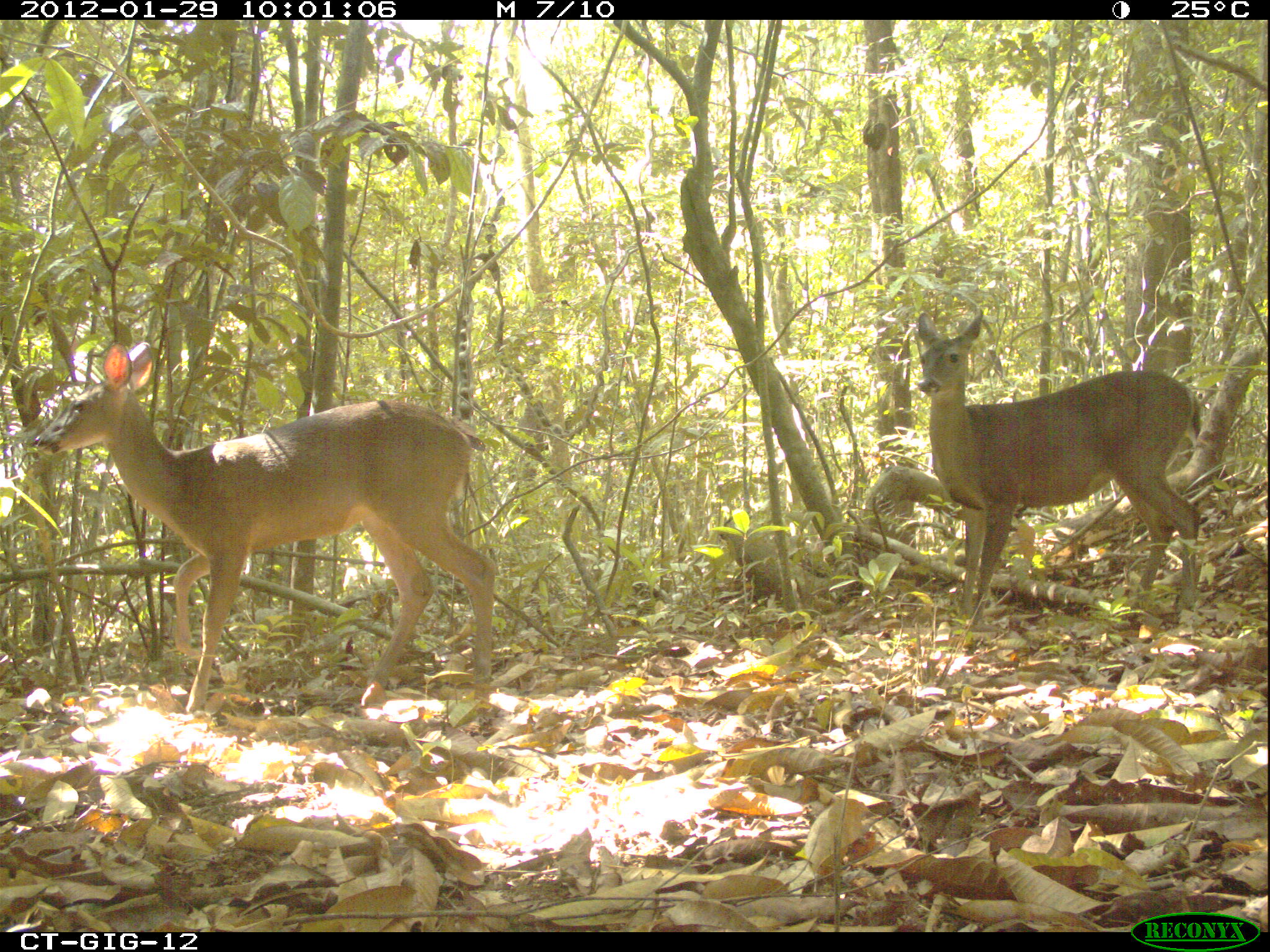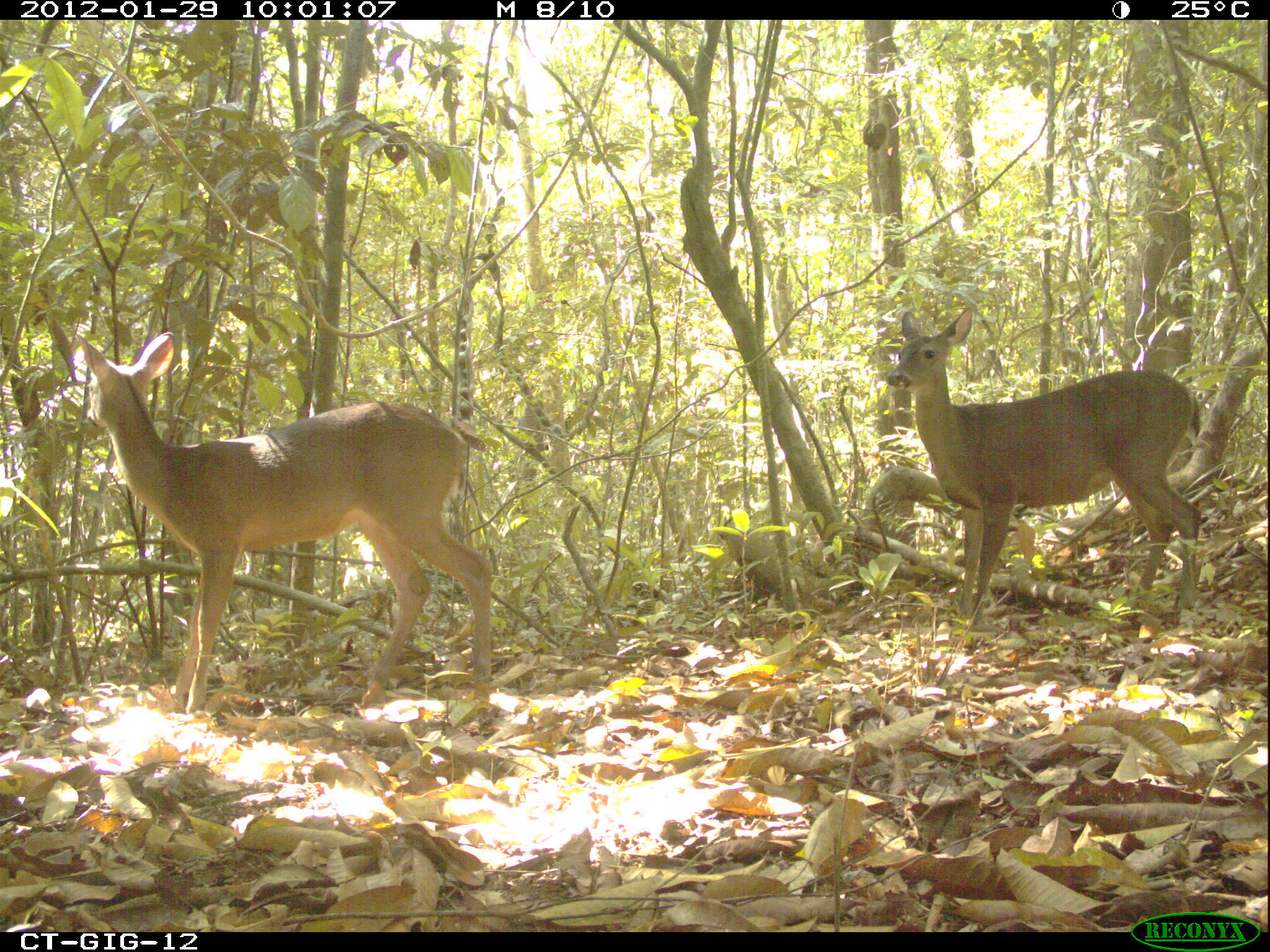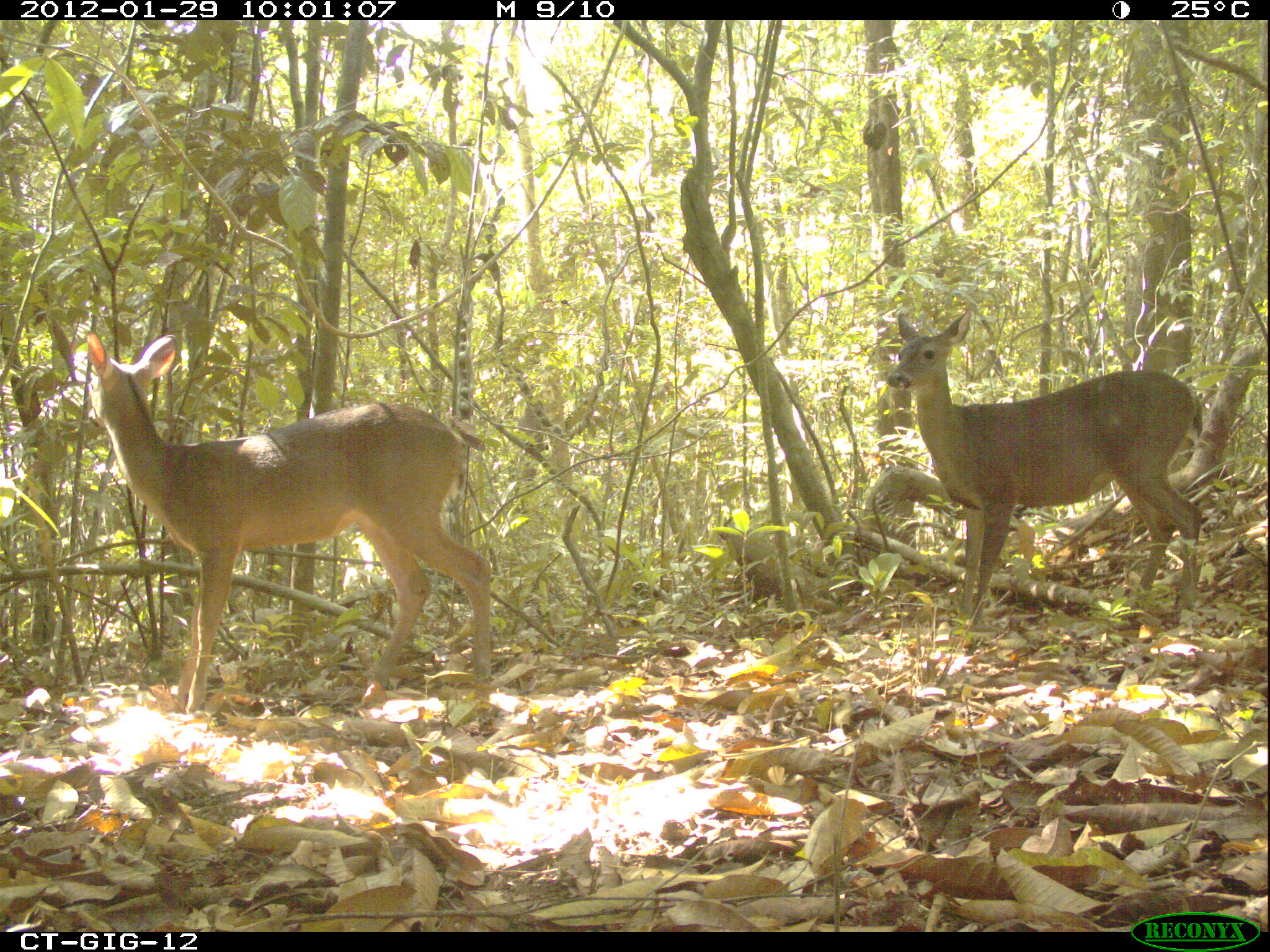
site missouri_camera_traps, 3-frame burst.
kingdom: Animalia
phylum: Chordata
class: Mammalia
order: Artiodactyla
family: Cervidae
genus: Odocoileus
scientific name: Odocoileus virginianus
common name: white-tailed deer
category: white tailed deer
White tailed deer (white-tailed deer) (Odocoileus virginianus). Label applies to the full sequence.